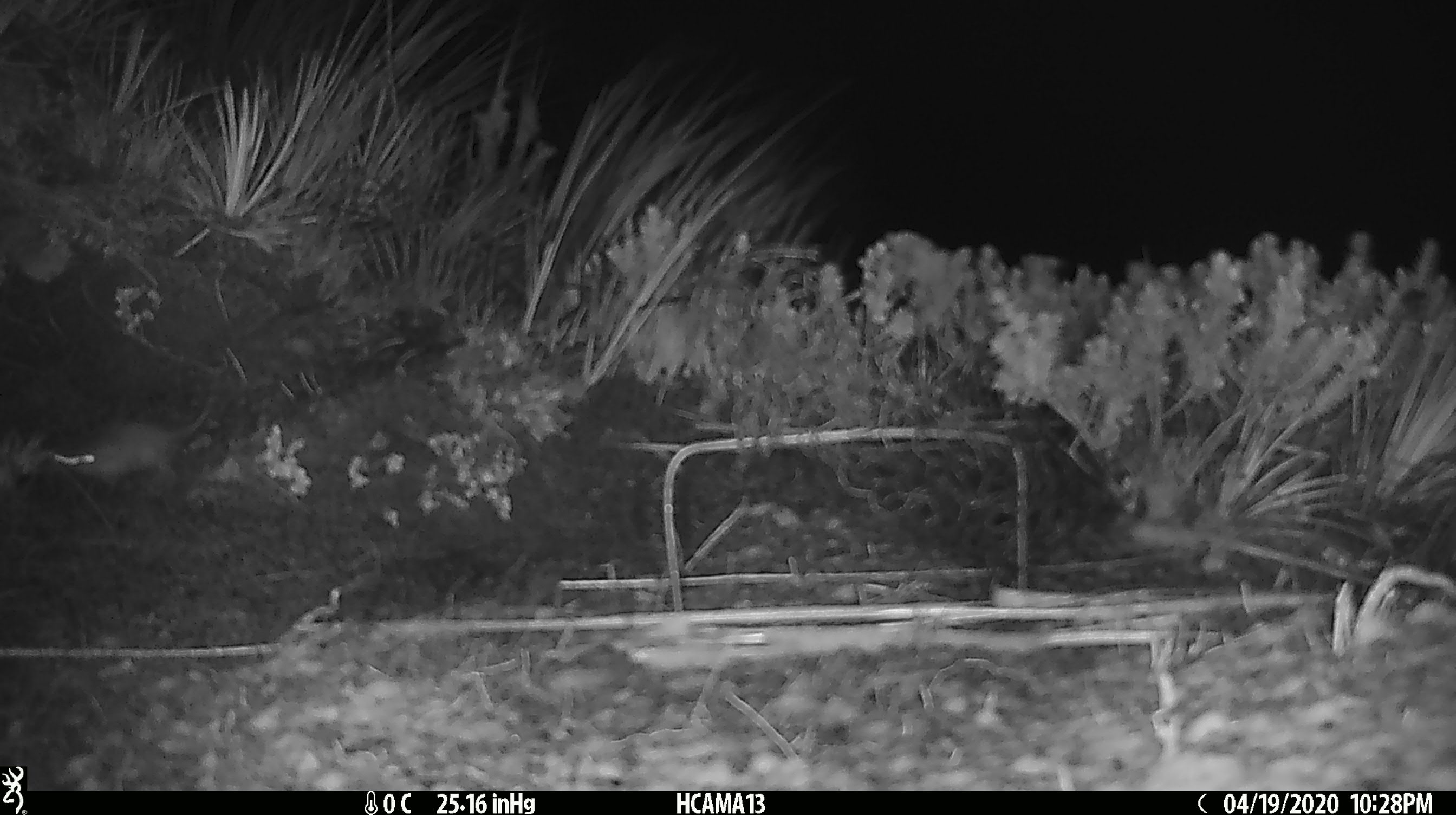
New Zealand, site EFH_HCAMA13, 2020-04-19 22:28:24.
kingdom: Animalia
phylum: Chordata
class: Mammalia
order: Rodentia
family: Muridae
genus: Mus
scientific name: Mus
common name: mouse